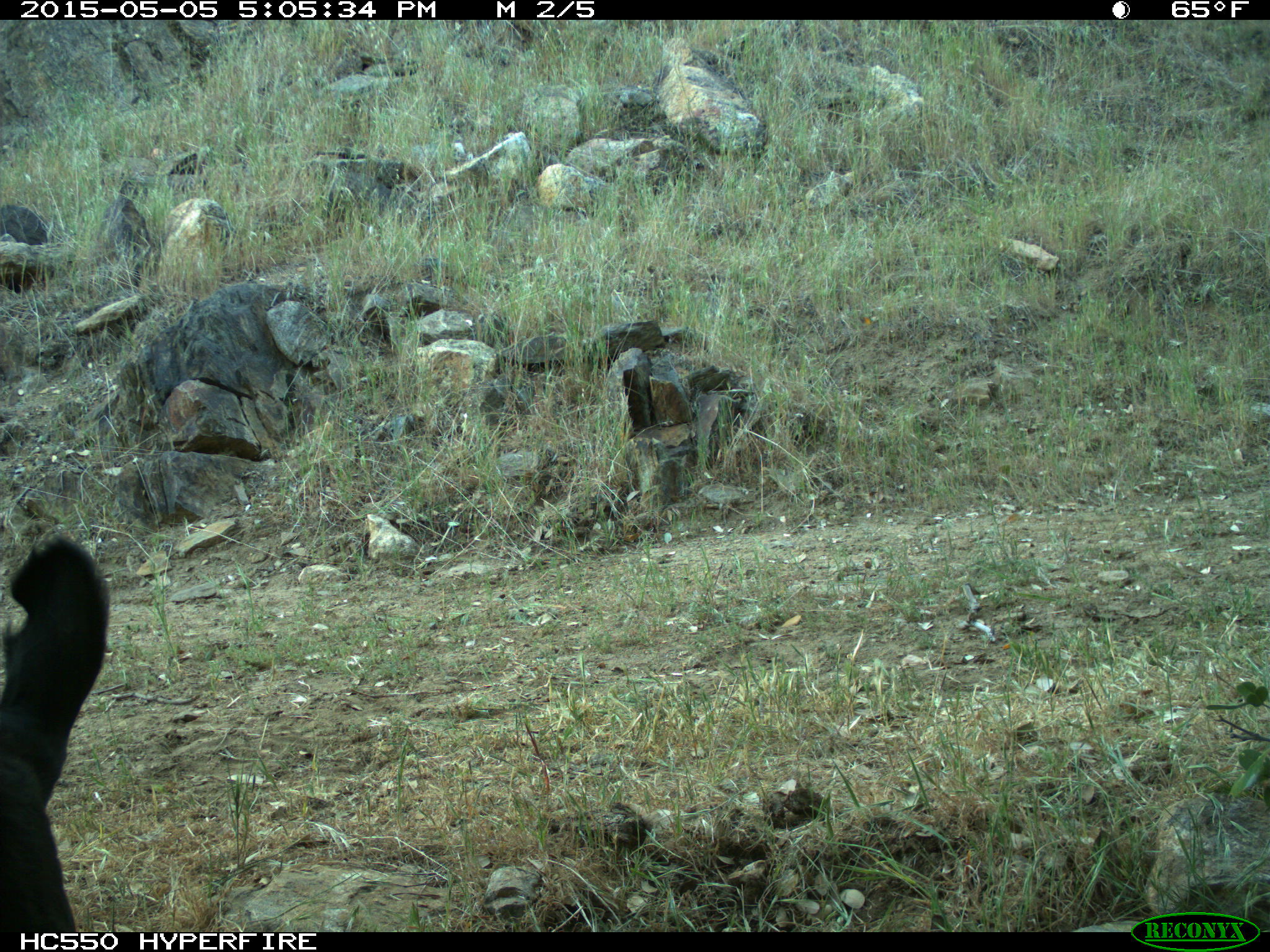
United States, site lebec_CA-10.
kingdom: Animalia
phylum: Chordata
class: Mammalia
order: Artiodactyla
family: Bovidae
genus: Bos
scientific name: Bos taurus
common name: domestic cow